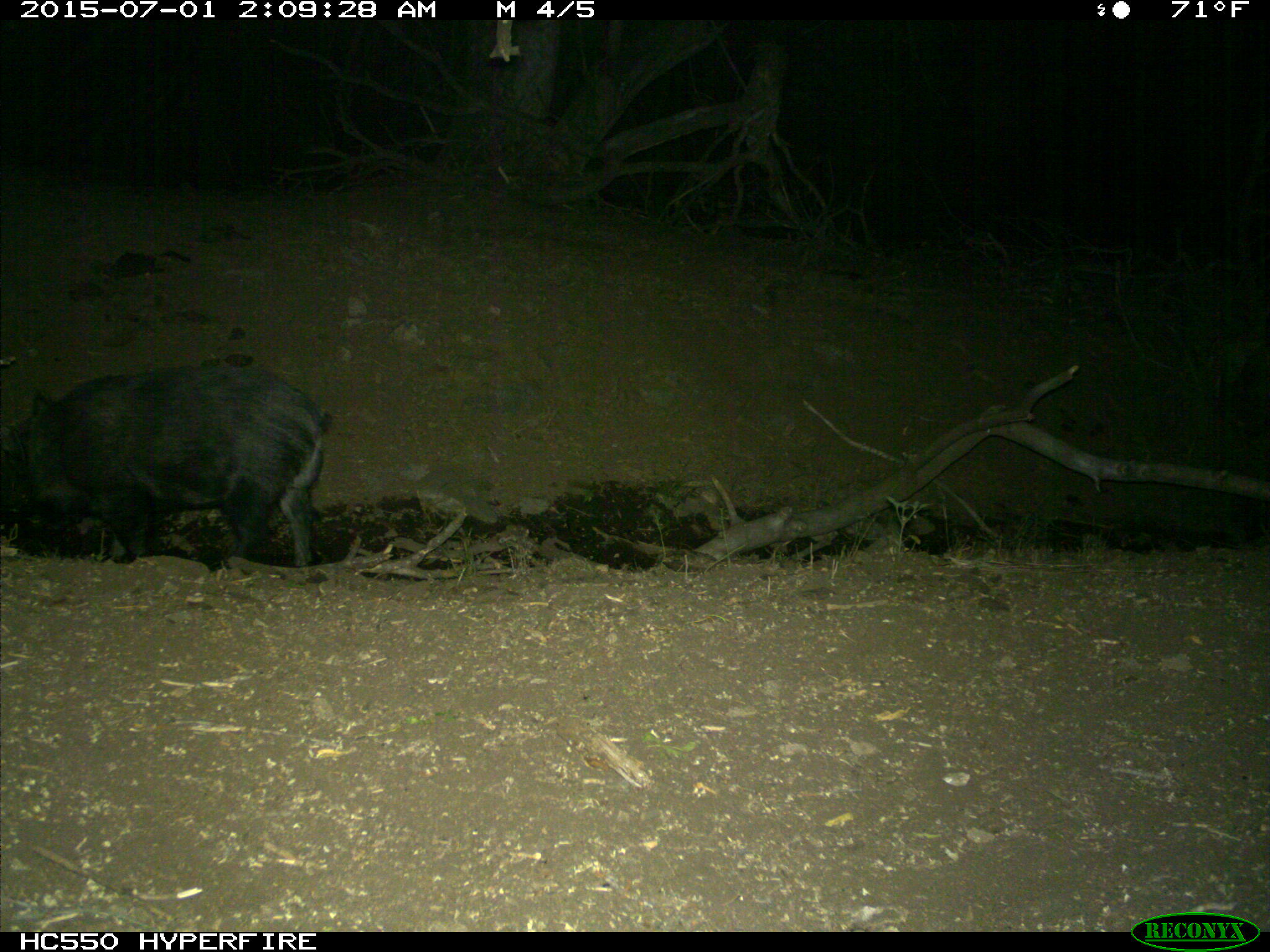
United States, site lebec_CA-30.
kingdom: Animalia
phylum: Chordata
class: Mammalia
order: Artiodactyla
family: Suidae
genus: Sus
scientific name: Sus scrofa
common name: wild boar